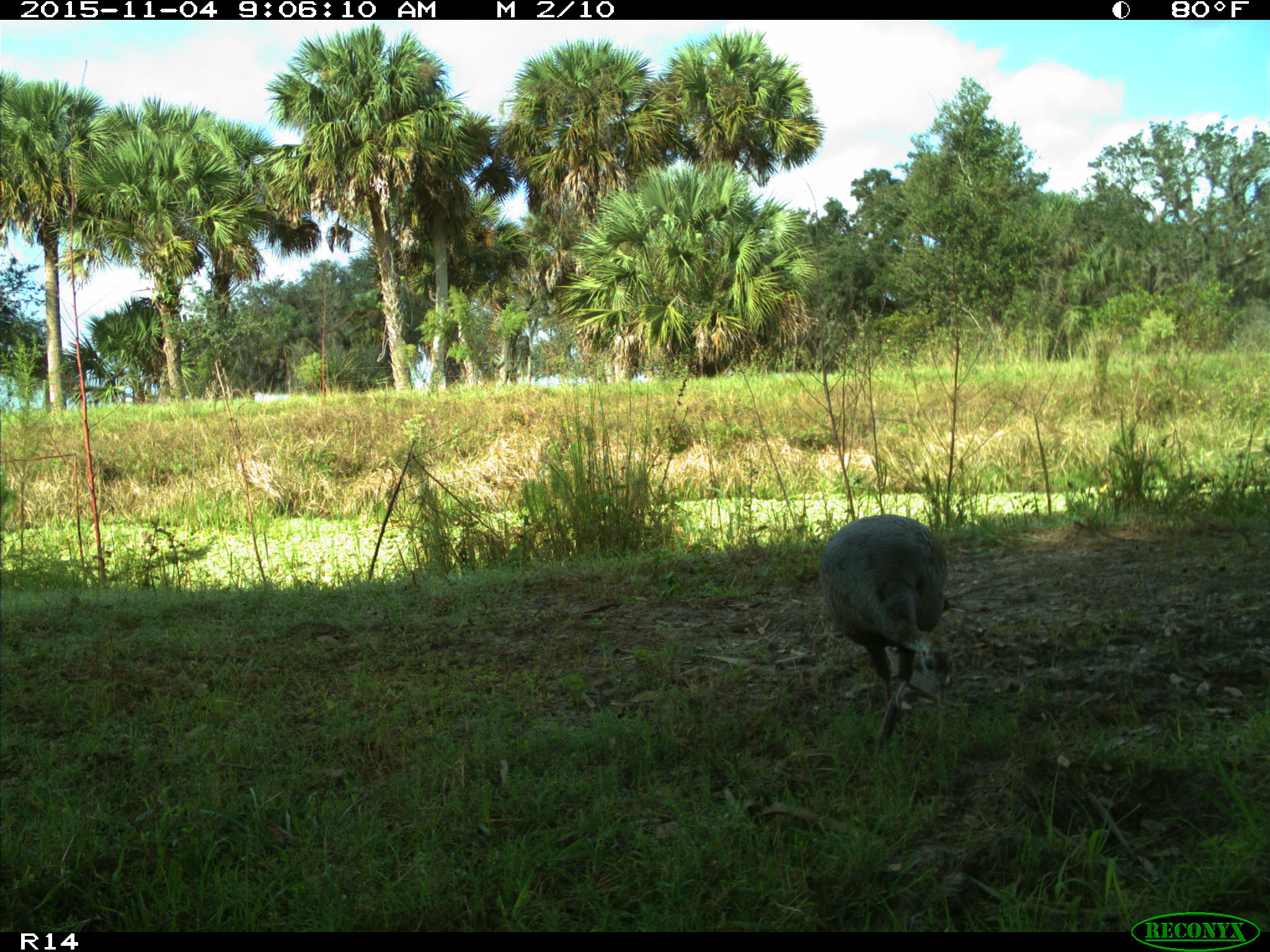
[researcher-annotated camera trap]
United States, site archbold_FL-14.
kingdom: Animalia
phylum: Chordata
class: Aves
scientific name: Aves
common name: birds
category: unidentified bird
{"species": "unidentified bird (birds) (Aves)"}